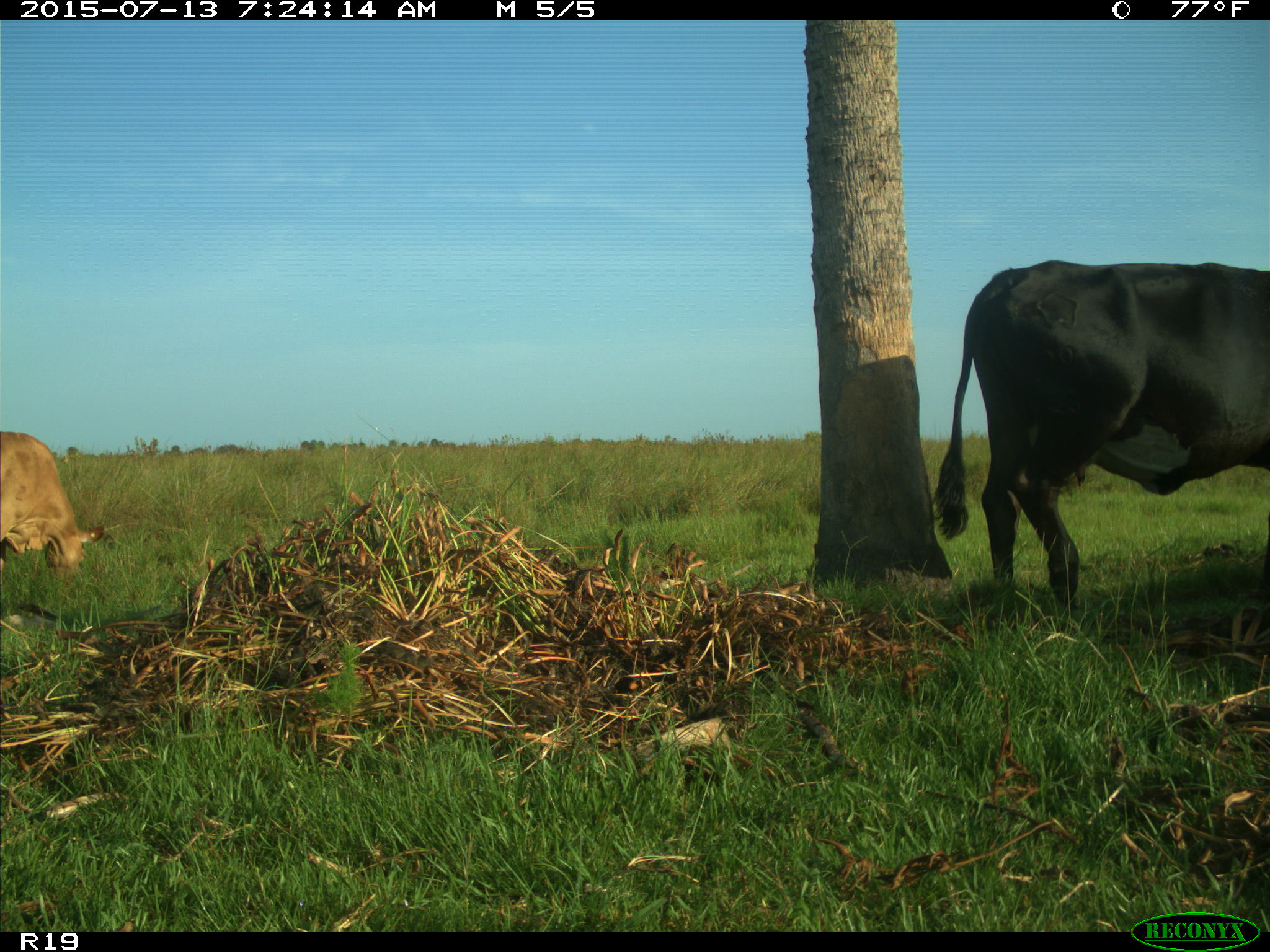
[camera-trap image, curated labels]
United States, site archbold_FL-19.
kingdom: Animalia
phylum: Chordata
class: Mammalia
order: Artiodactyla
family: Bovidae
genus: Bos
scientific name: Bos taurus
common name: domestic cow